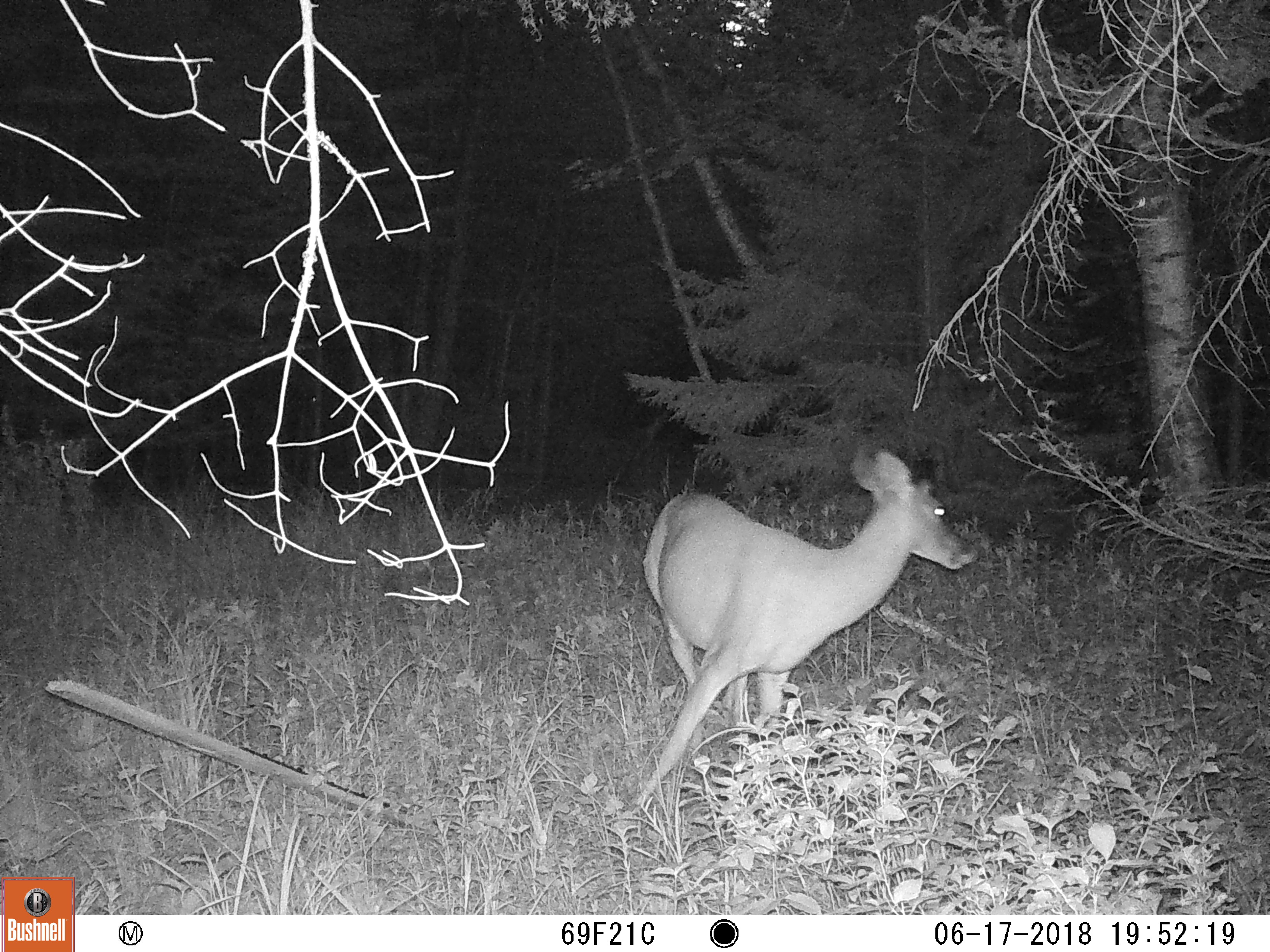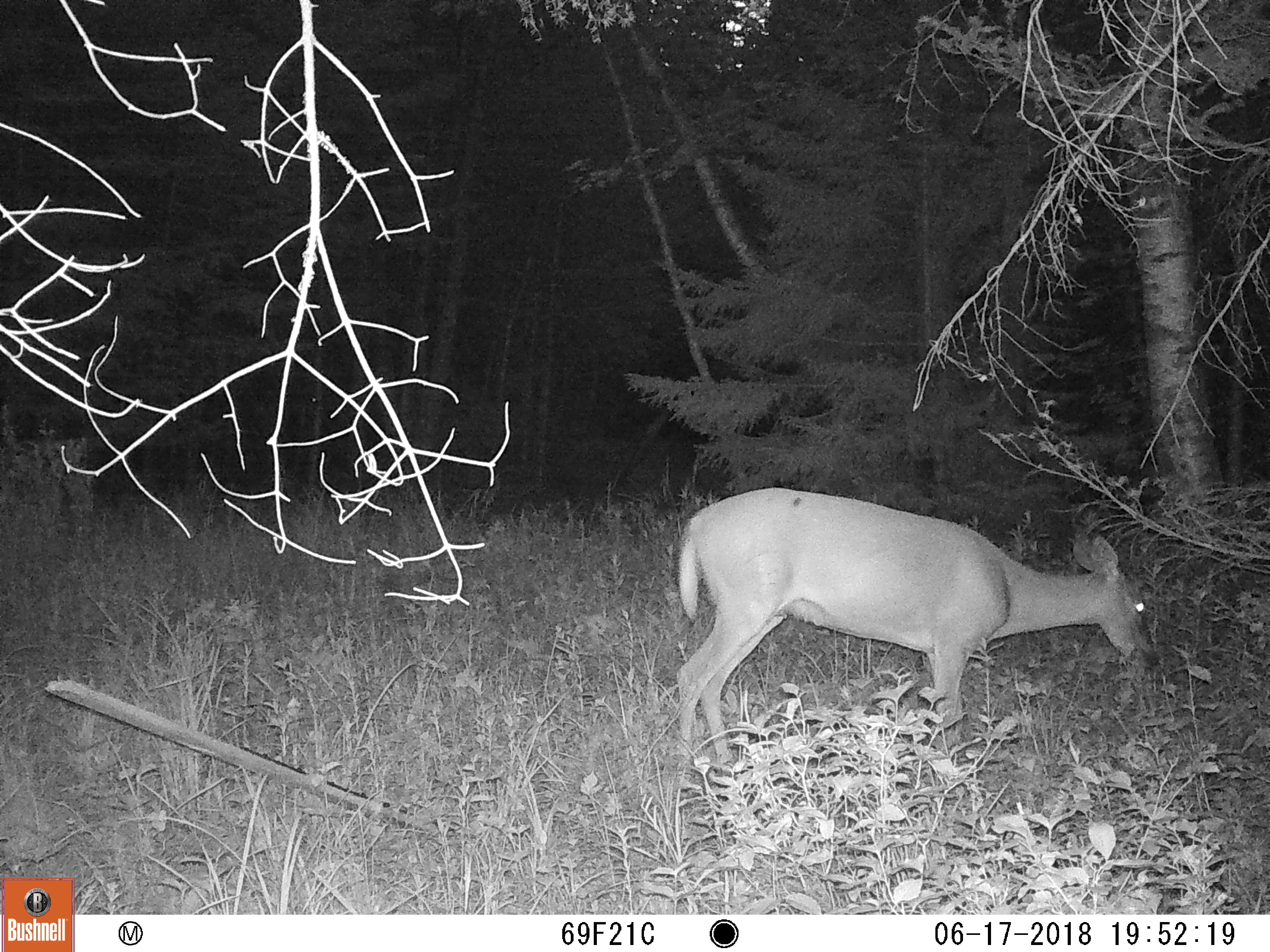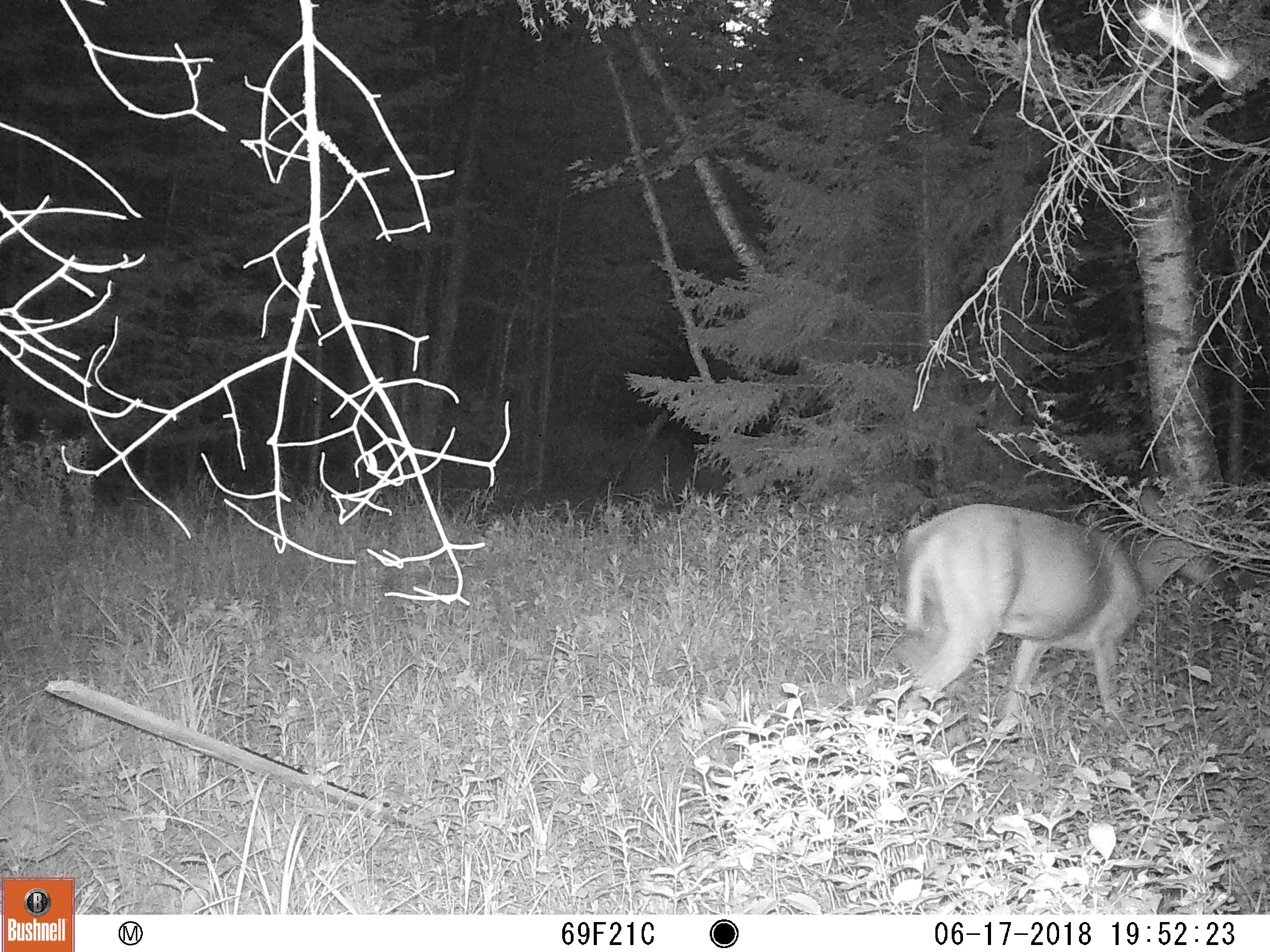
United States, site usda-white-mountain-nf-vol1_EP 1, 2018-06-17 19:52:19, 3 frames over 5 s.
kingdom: Animalia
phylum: Chordata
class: Mammalia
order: Artiodactyla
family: Cervidae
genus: Odocoileus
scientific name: Odocoileus virginianus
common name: white-tailed deer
White-tailed deer (Odocoileus virginianus).